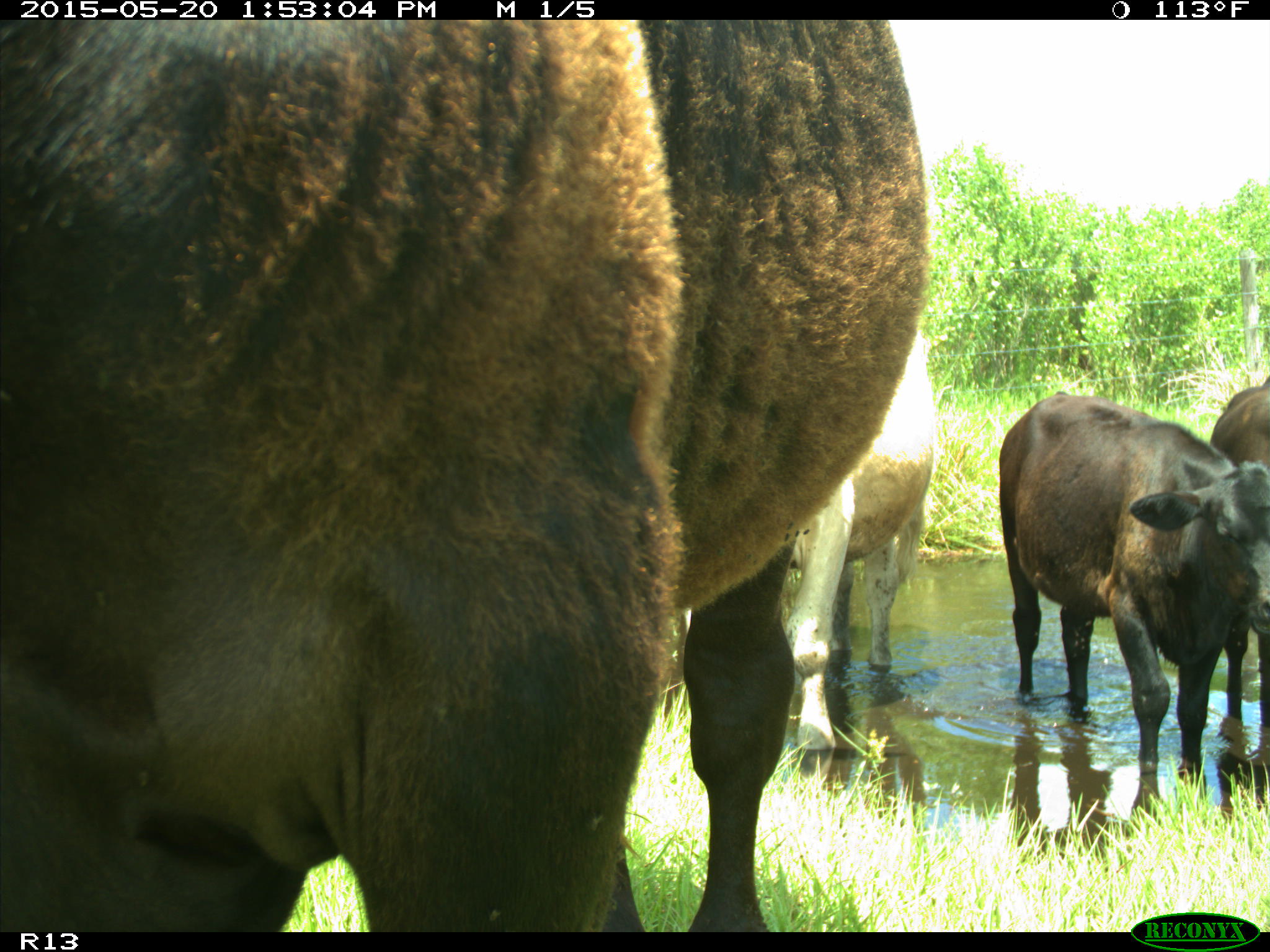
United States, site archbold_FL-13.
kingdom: Animalia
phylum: Chordata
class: Mammalia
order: Artiodactyla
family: Bovidae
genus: Bos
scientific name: Bos taurus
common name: domestic cow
Bos taurus (domestic cow).